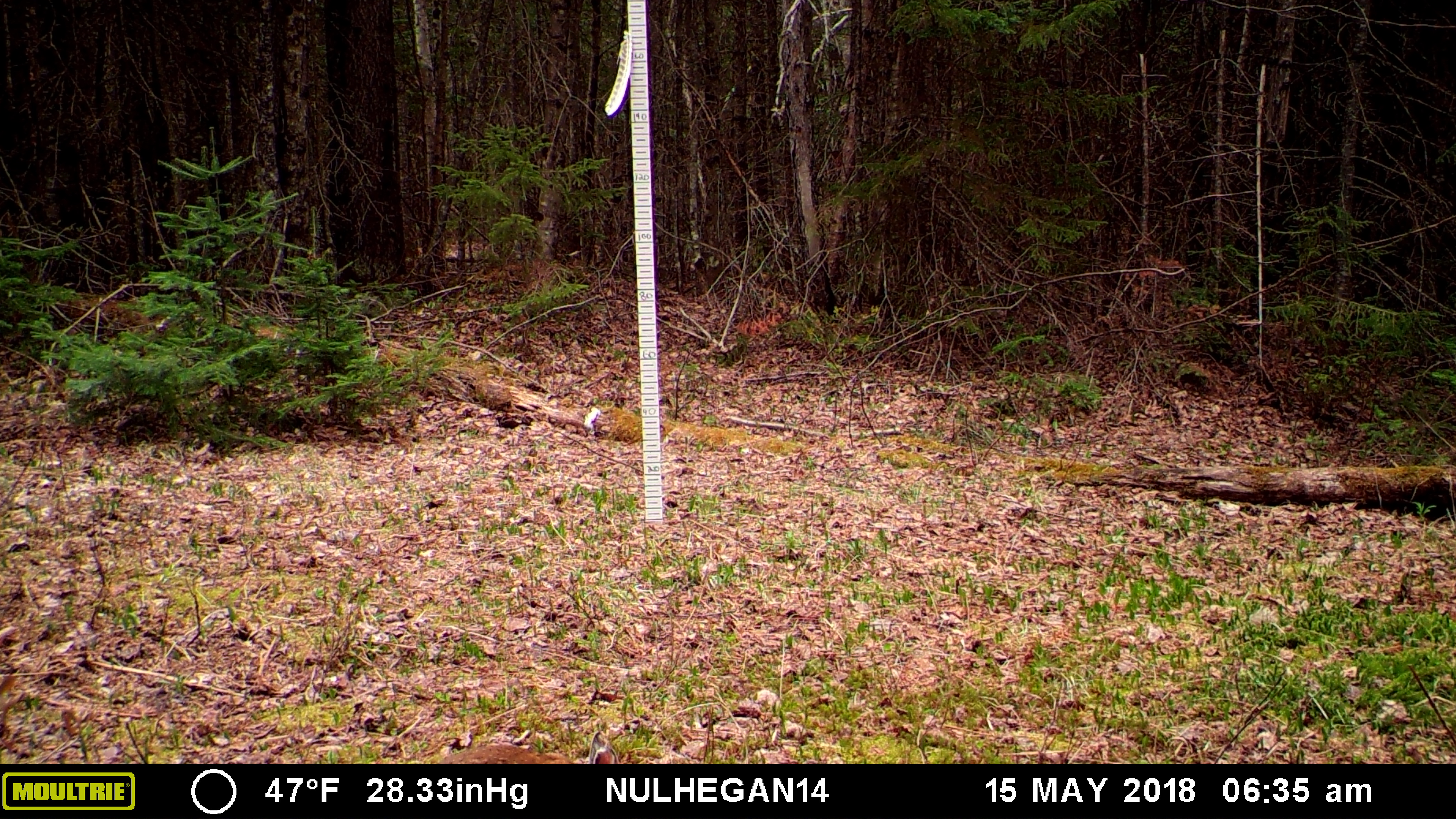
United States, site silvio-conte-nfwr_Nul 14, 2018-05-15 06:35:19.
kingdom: Animalia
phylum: Chordata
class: Mammalia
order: Lagomorpha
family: Leporidae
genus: Lepus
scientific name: Lepus americanus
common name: snowshoe hare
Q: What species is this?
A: Snowshoe hare (Lepus americanus).